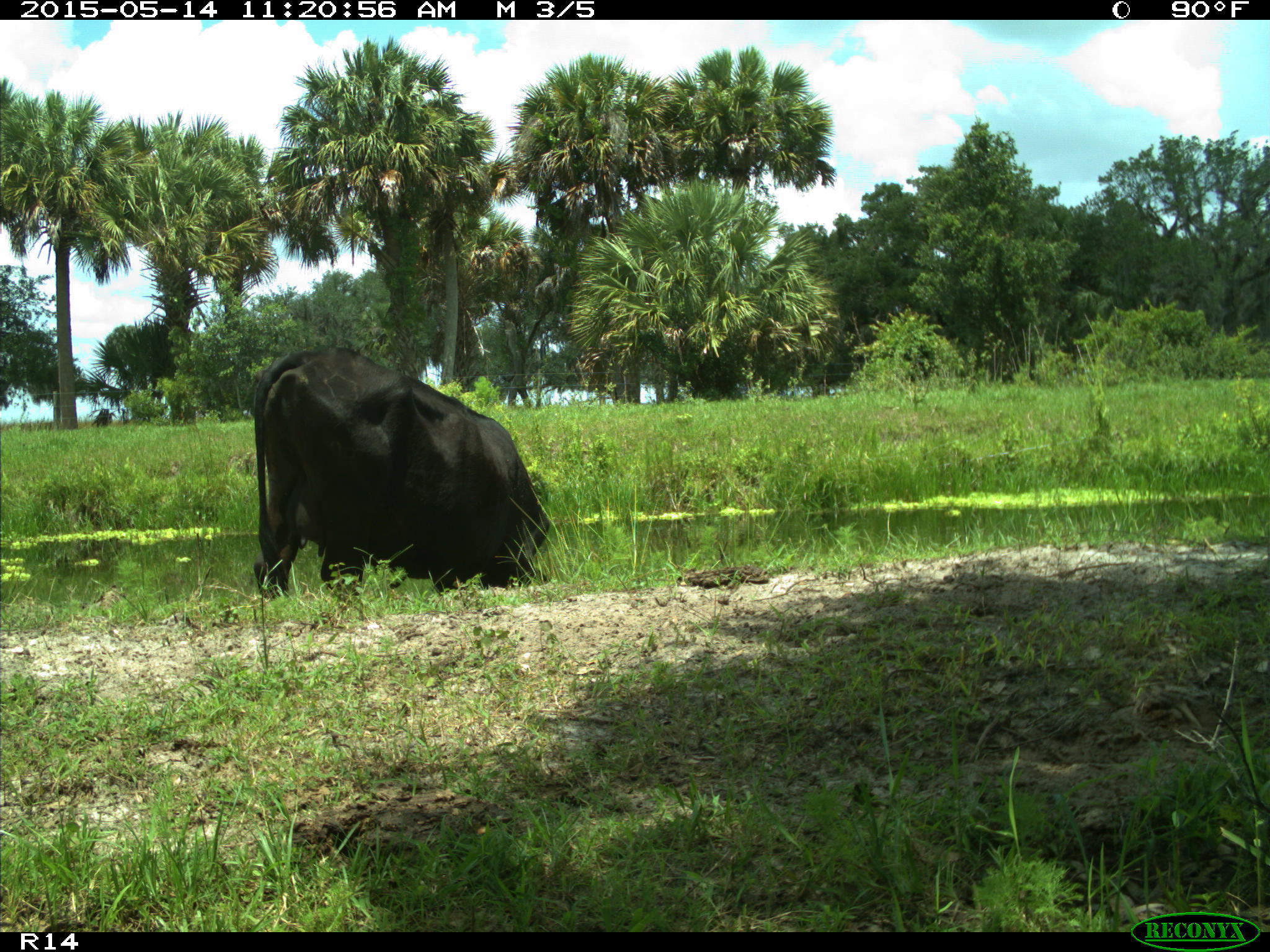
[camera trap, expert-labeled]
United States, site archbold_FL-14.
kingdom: Animalia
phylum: Chordata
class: Mammalia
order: Artiodactyla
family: Bovidae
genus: Bos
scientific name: Bos taurus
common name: domestic cow